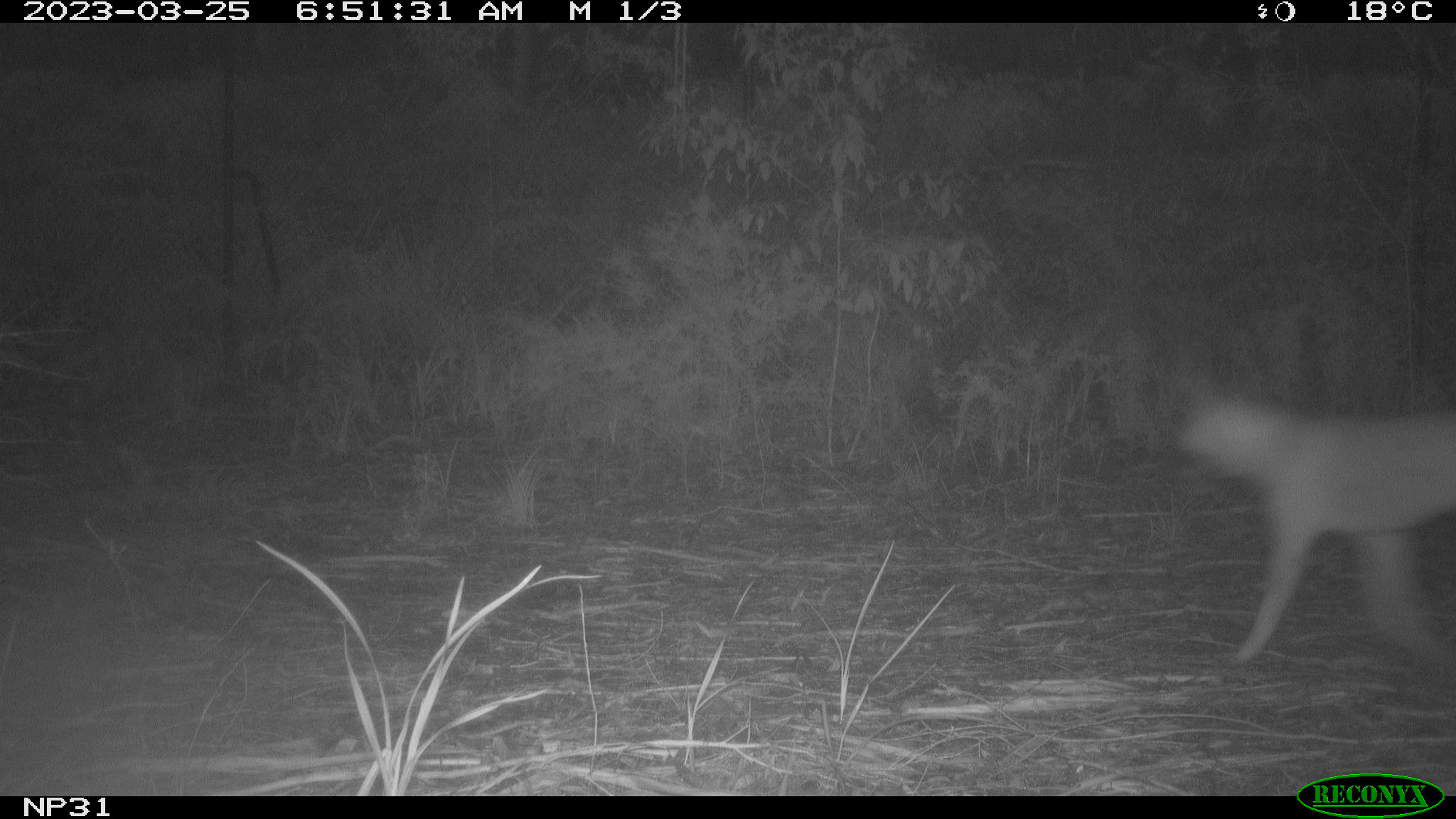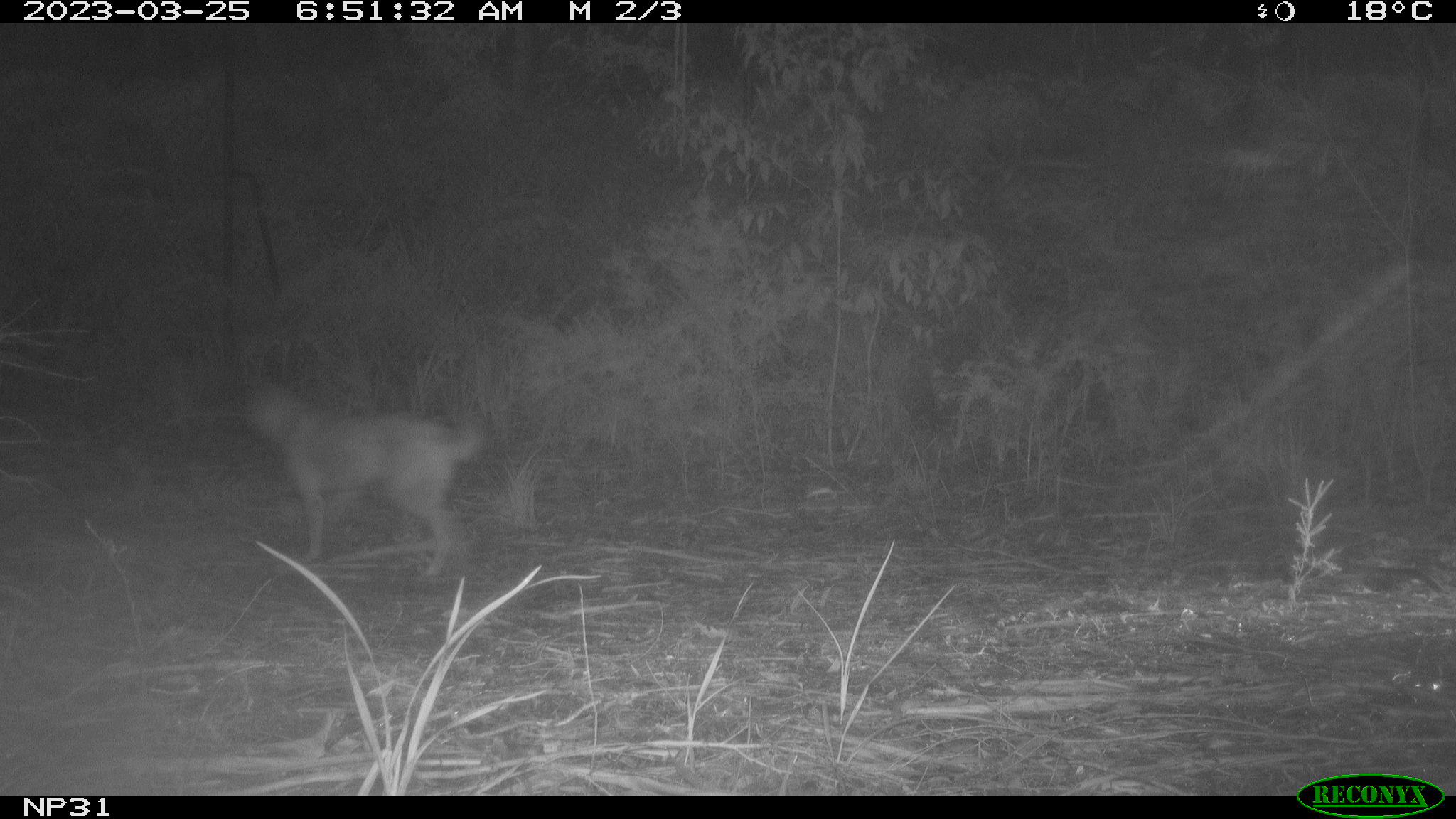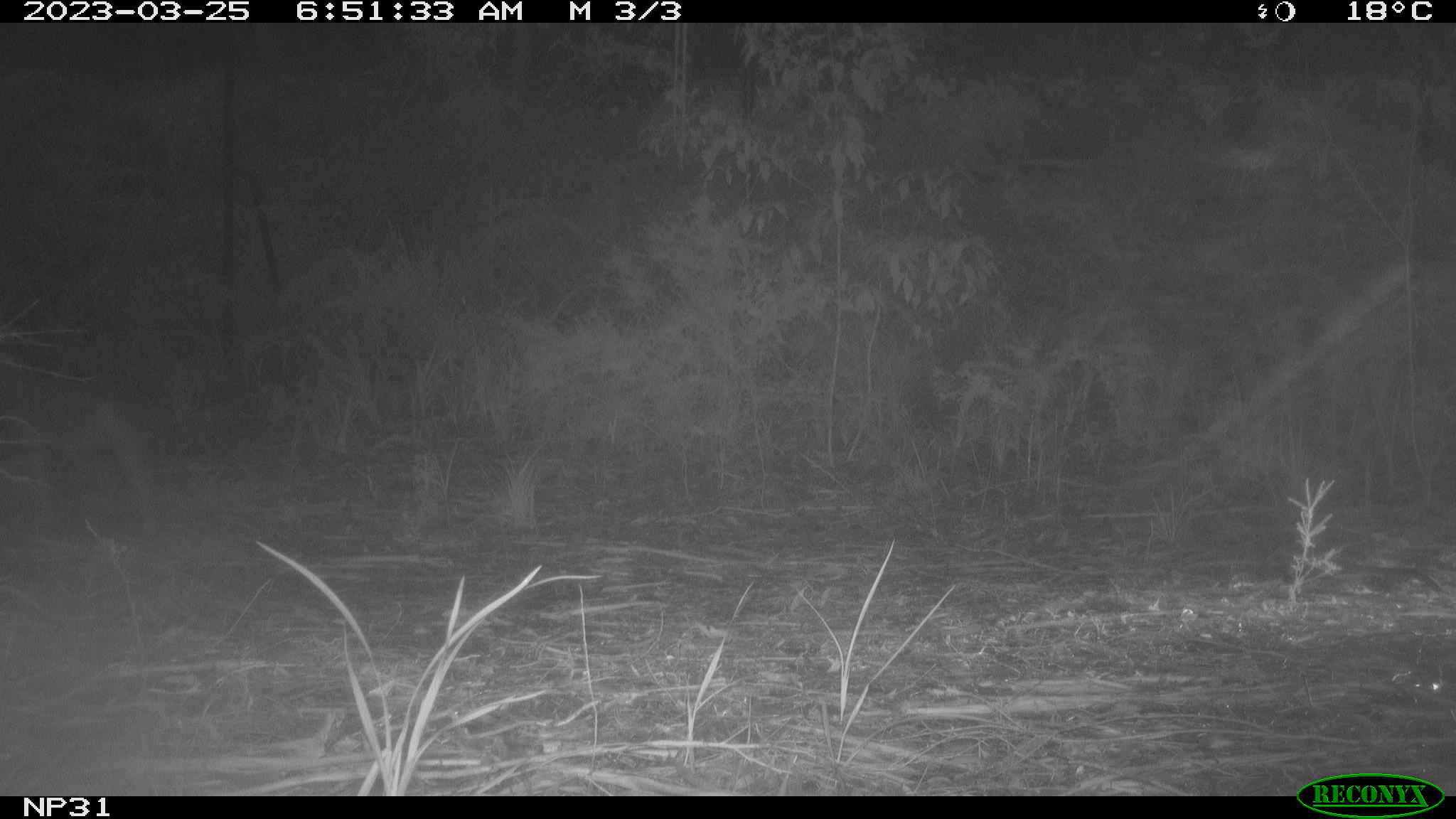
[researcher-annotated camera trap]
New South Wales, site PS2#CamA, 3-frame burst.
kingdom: Animalia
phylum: Chordata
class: Mammalia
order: Carnivora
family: Canidae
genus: Canis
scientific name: Canis familiaris dingo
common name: dingo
Dingo (Canis familiaris dingo).